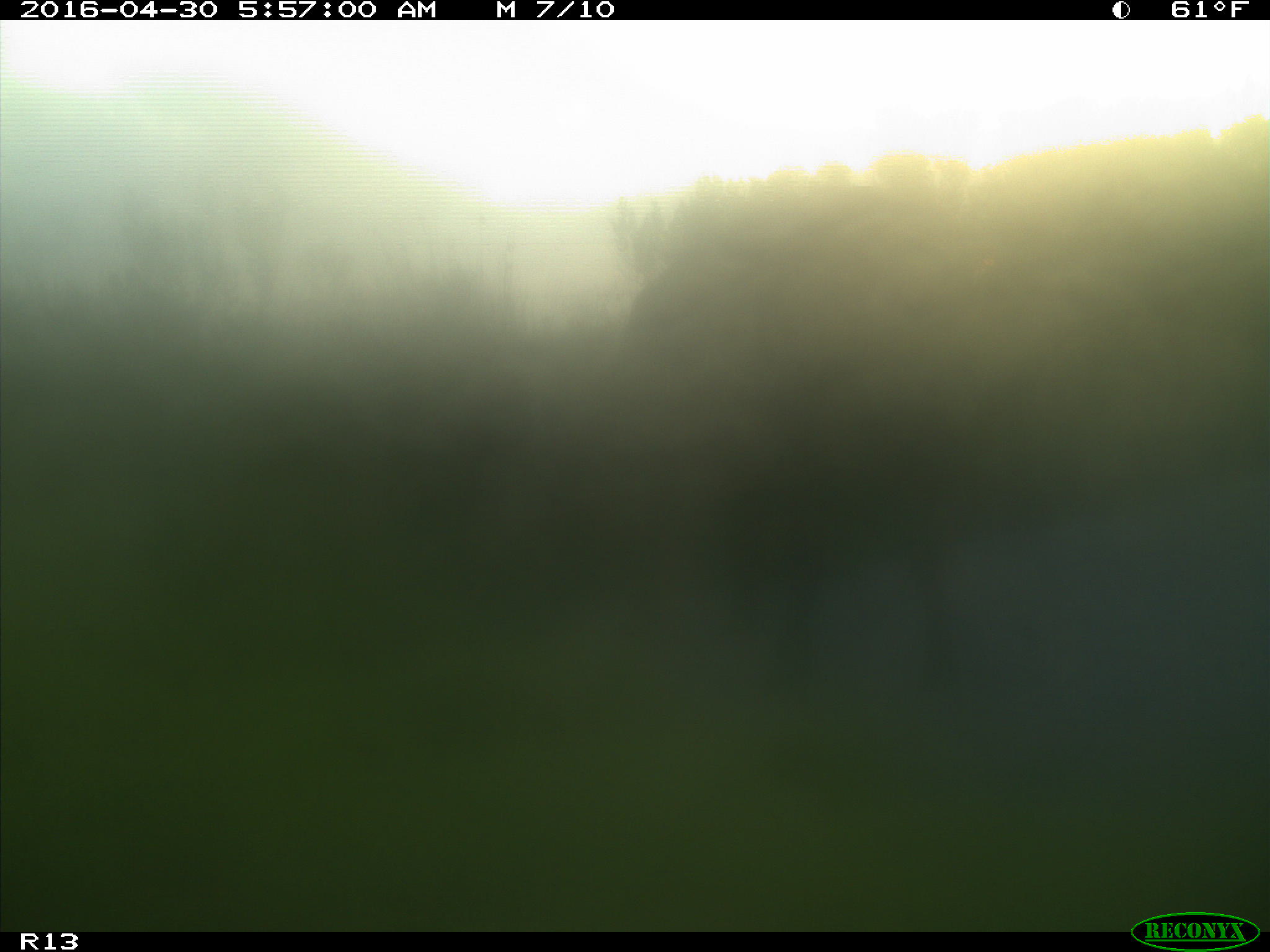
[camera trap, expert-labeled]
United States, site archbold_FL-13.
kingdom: Animalia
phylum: Chordata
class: Mammalia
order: Artiodactyla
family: Bovidae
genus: Bos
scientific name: Bos taurus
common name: domestic cow